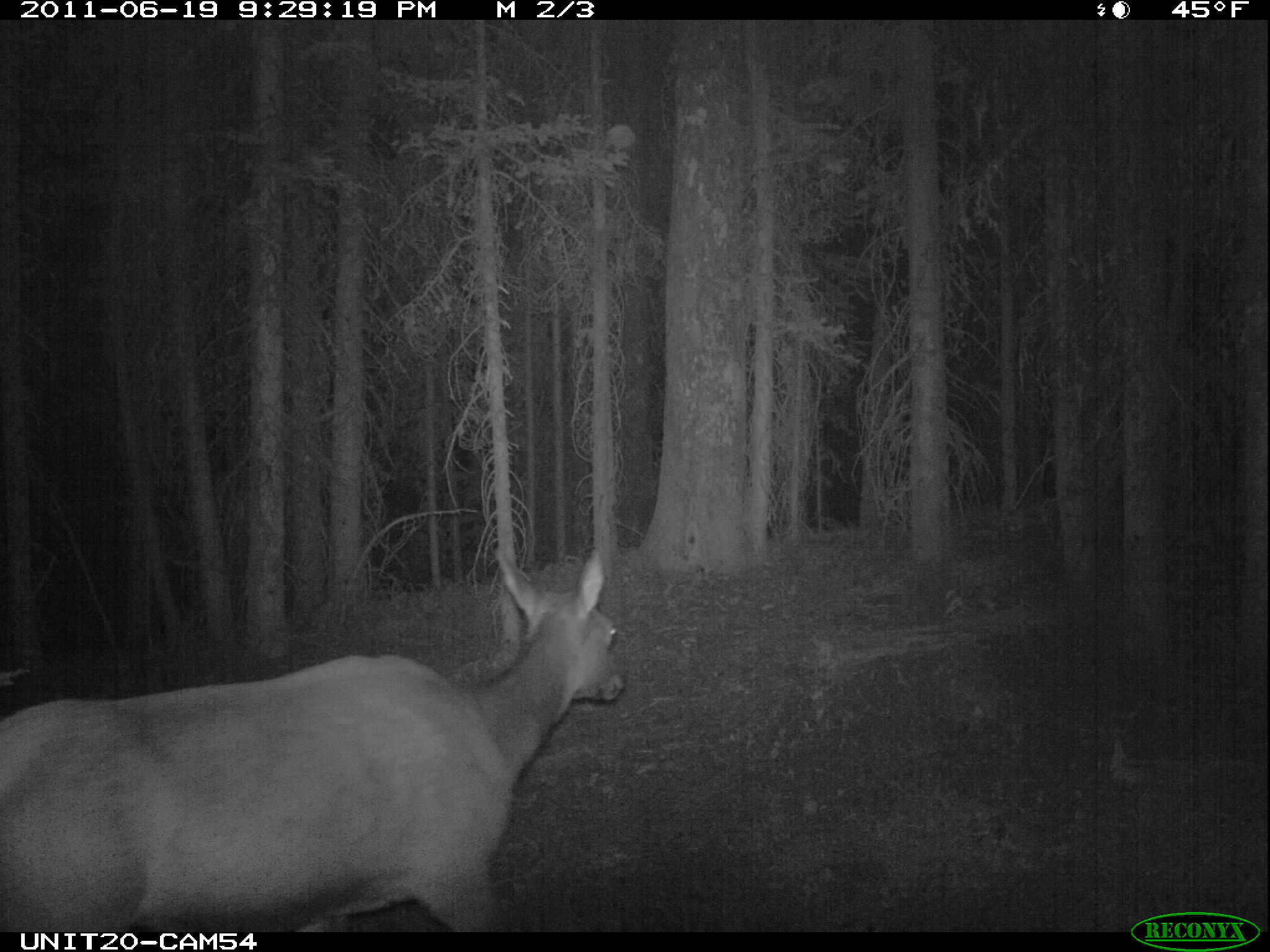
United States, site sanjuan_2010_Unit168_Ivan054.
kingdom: Animalia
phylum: Chordata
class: Mammalia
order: Artiodactyla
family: Cervidae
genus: Cervus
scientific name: Cervus elaphus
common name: red deer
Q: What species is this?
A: Cervus elaphus (red deer).